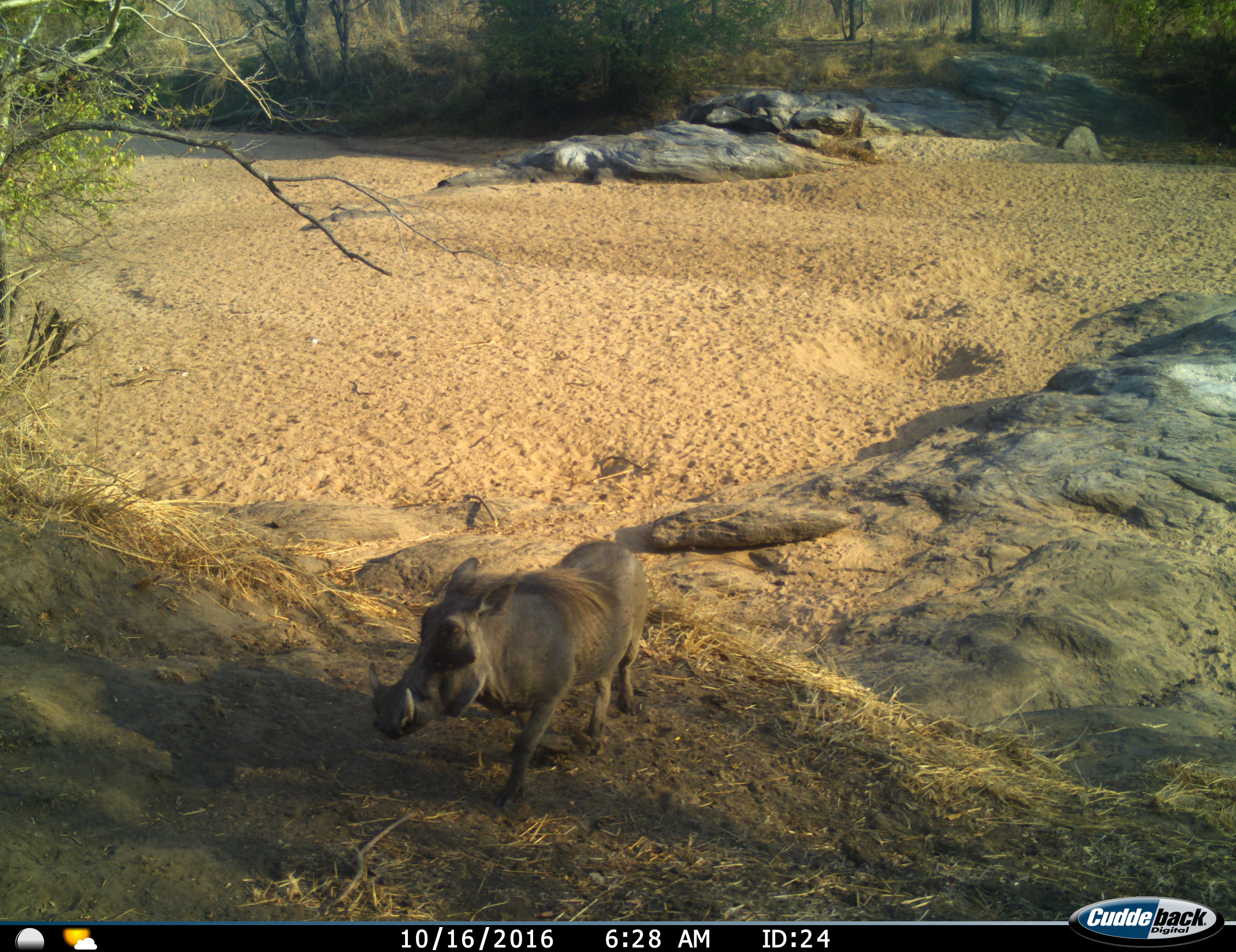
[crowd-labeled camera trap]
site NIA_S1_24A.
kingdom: Animalia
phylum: Chordata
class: Mammalia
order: Artiodactyla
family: Suidae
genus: Phacochoerus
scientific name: Phacochoerus africanus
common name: warthog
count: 1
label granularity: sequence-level